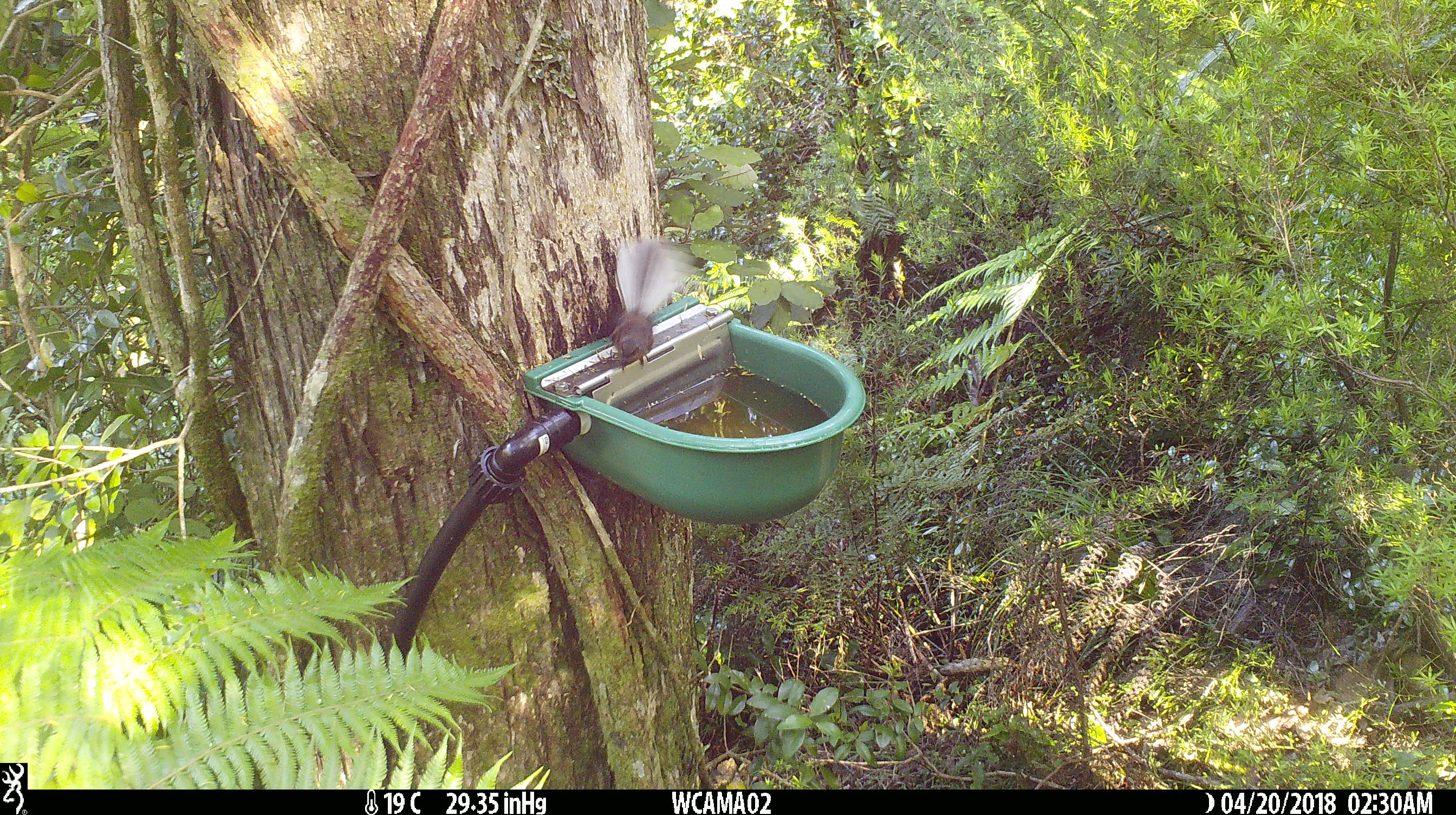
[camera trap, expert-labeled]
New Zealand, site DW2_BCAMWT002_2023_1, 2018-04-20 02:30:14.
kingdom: Animalia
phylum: Chordata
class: Aves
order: Passeriformes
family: Rhipiduridae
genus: Rhipidura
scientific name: Rhipidura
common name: fantails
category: fantail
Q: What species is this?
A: Fantail (fantails) (Rhipidura).